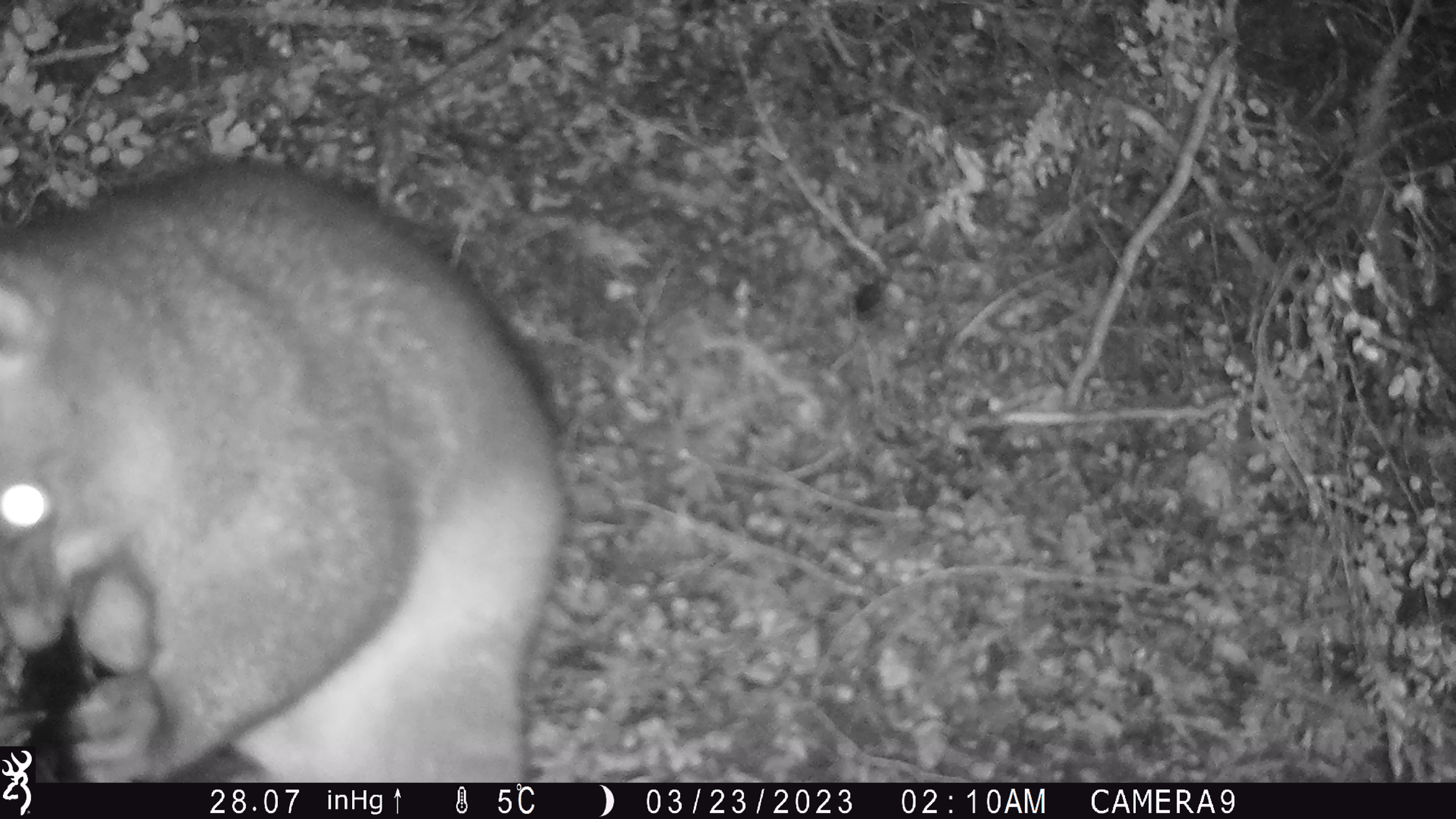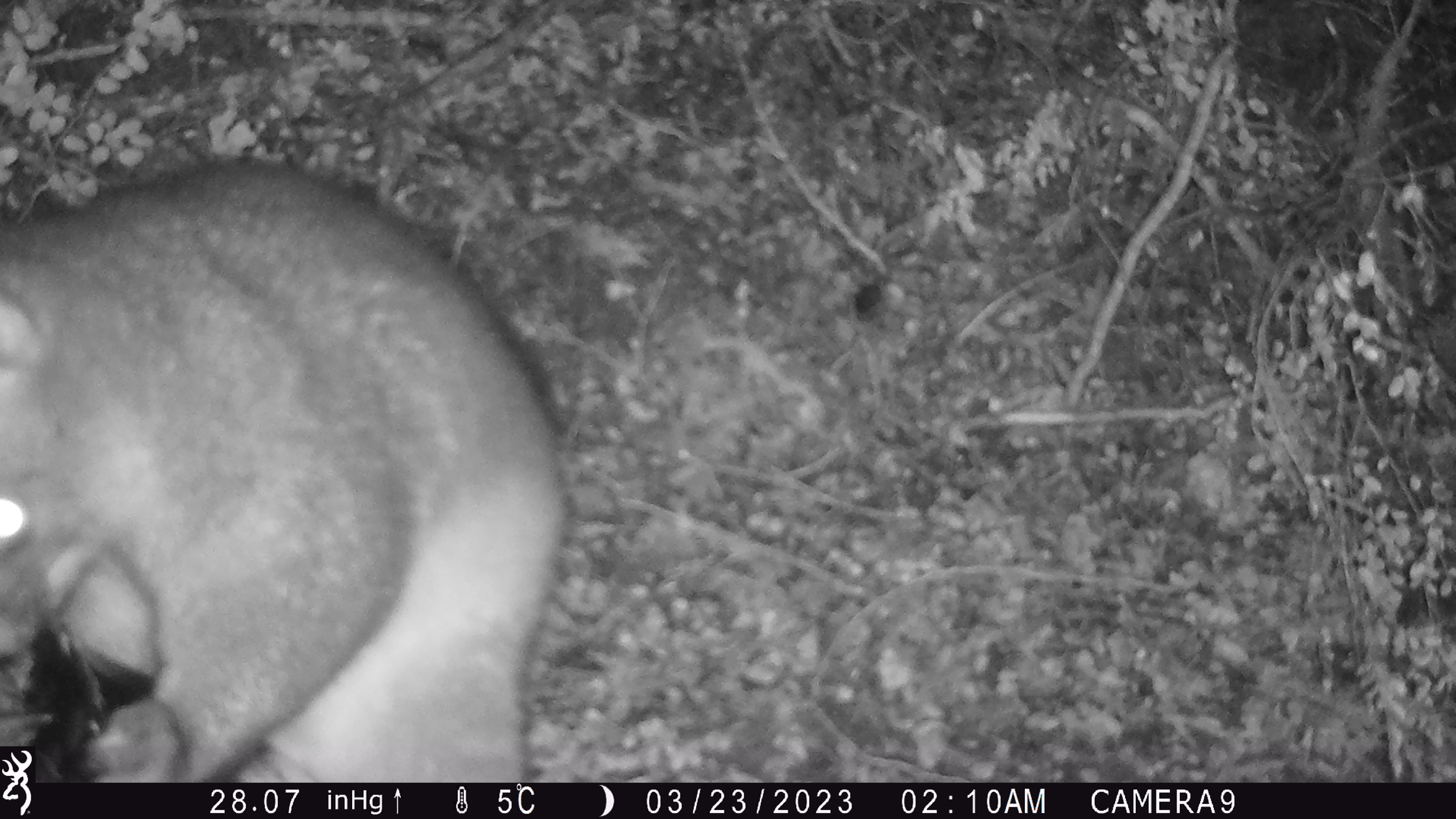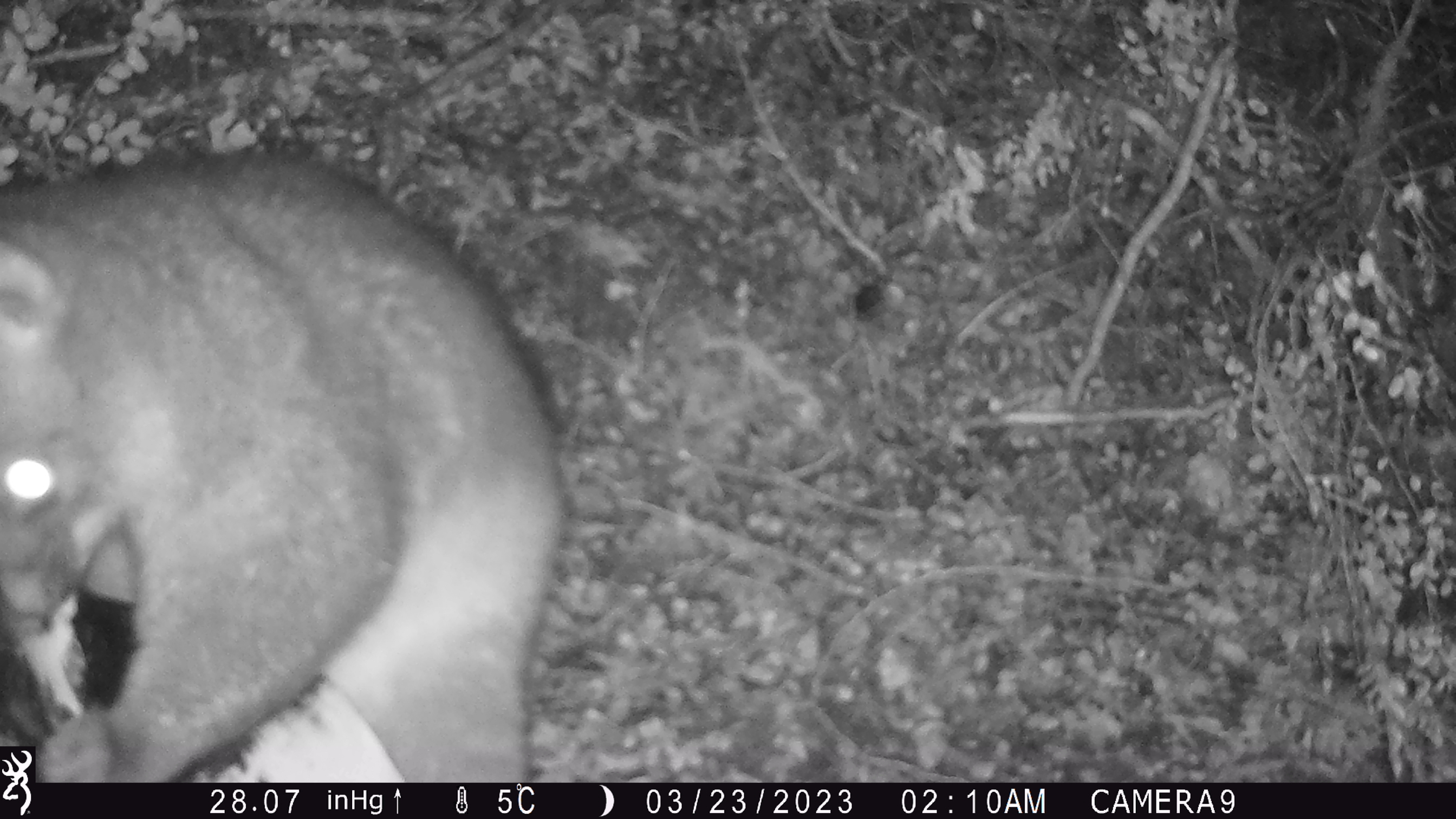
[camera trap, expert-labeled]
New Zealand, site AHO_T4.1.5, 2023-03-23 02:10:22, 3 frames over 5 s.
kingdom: Animalia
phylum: Chordata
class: Mammalia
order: Carnivora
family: Mustelidae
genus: Mustela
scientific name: Mustela erminea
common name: stoat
Stoat (Mustela erminea).